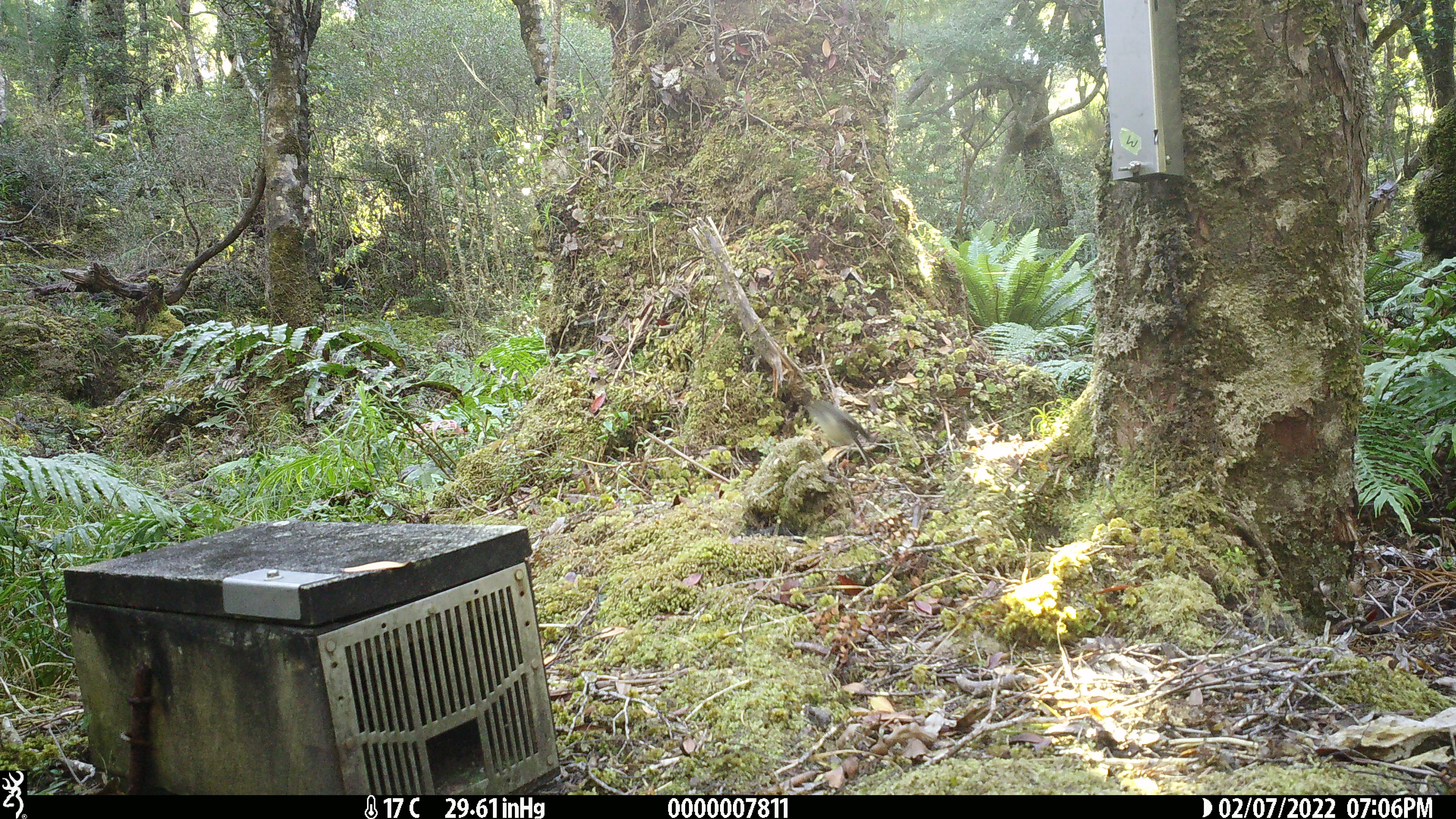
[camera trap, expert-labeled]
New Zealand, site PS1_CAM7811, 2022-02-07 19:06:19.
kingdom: Animalia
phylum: Chordata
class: Aves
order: Passeriformes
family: Petroicidae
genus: Petroica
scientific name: Petroica australis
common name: new zealand robin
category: robin